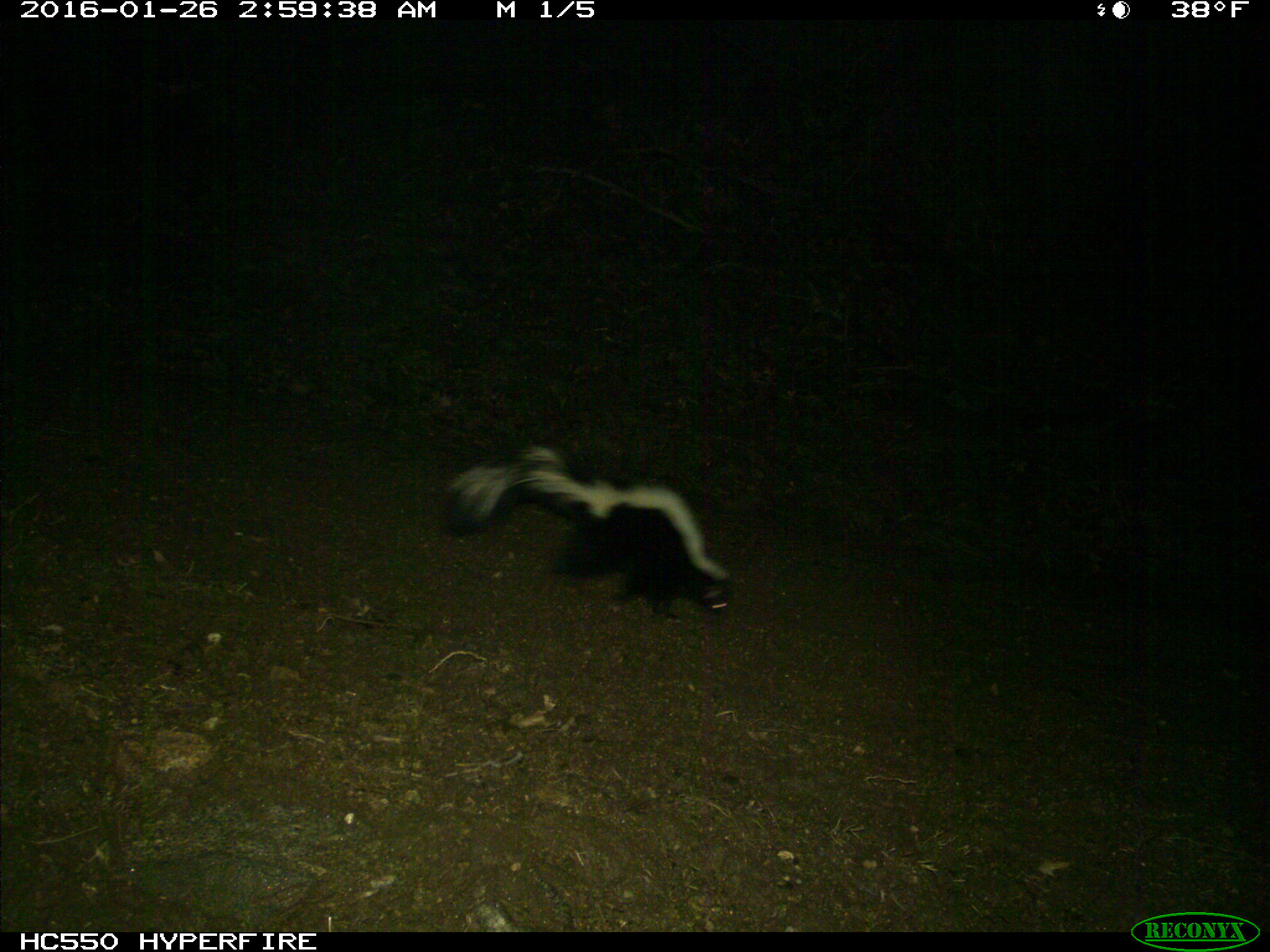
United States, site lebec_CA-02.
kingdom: Animalia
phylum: Chordata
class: Mammalia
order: Carnivora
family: Mephitidae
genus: Mephitis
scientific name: Mephitis mephitis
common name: striped skunk